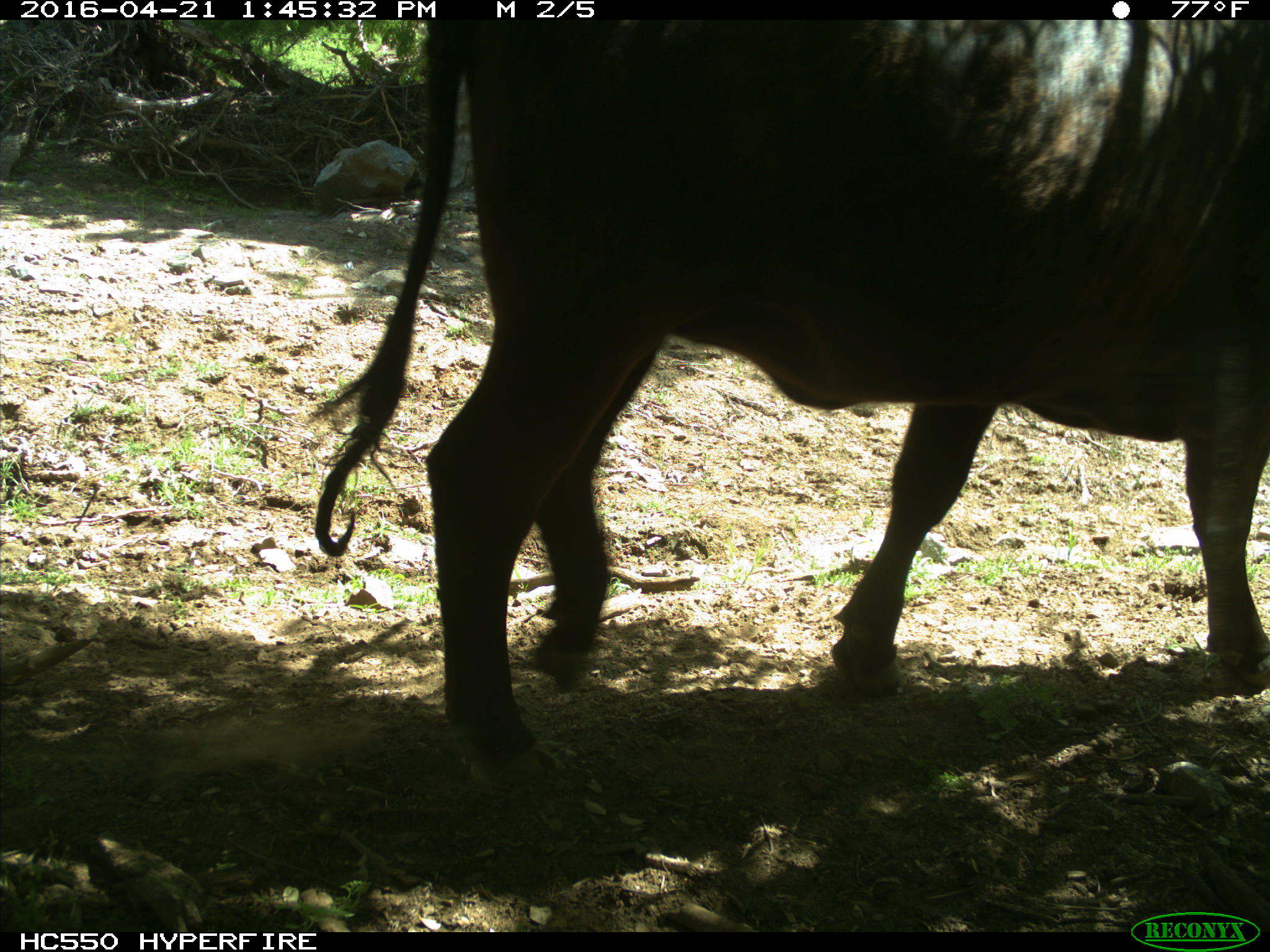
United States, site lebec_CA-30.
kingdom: Animalia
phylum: Chordata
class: Mammalia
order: Artiodactyla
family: Bovidae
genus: Bos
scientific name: Bos taurus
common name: domestic cow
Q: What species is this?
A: Bos taurus (domestic cow).